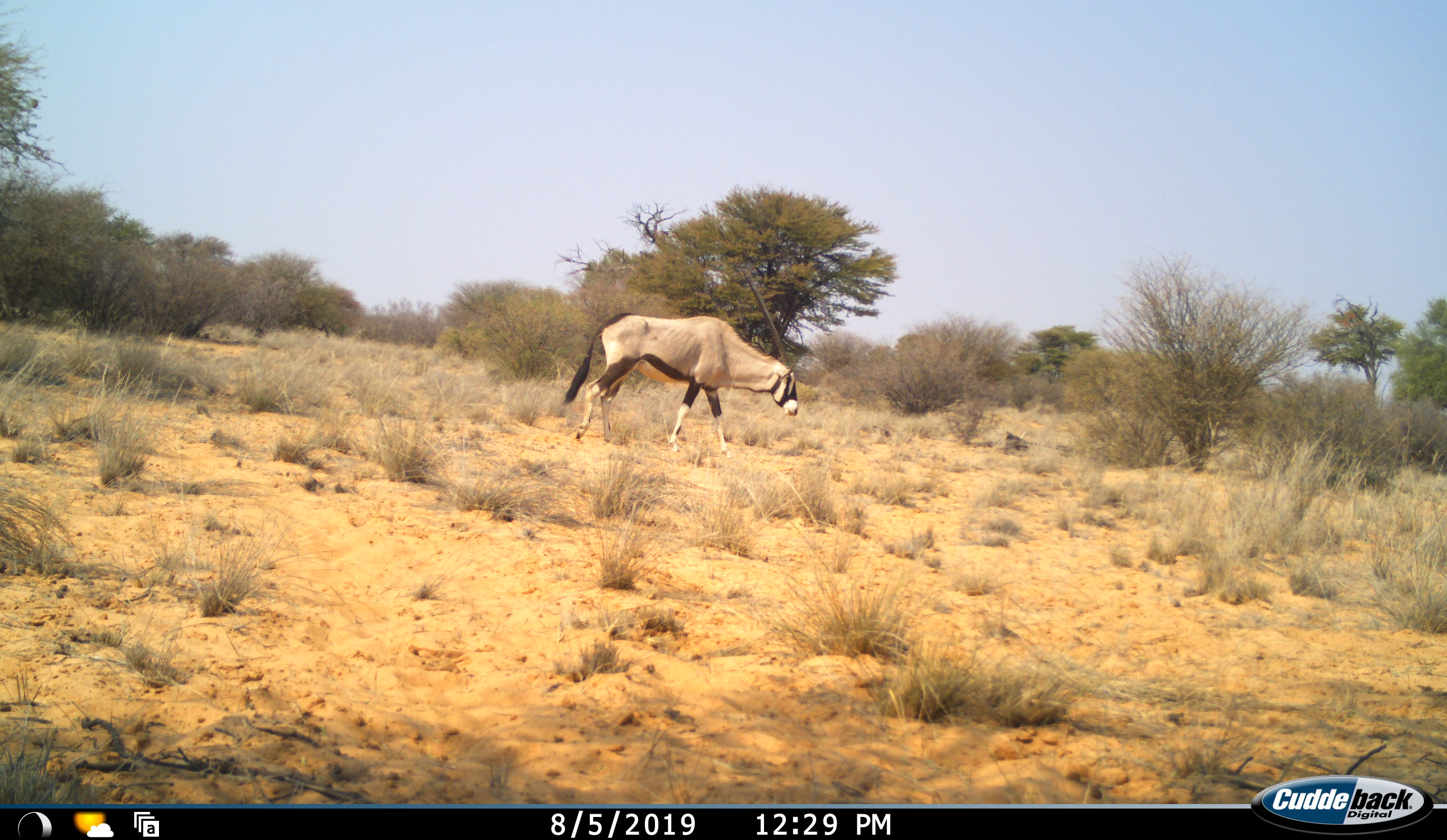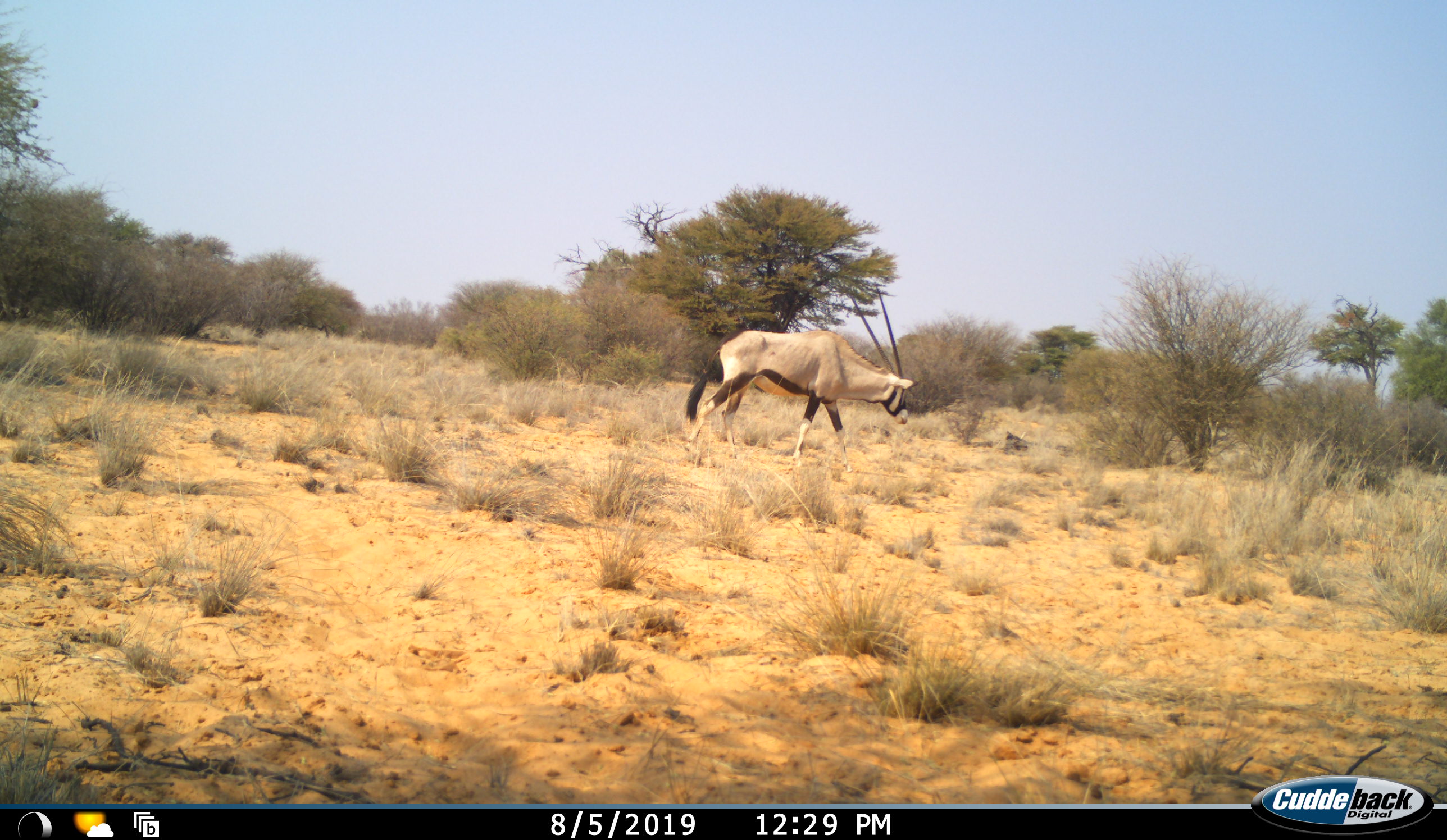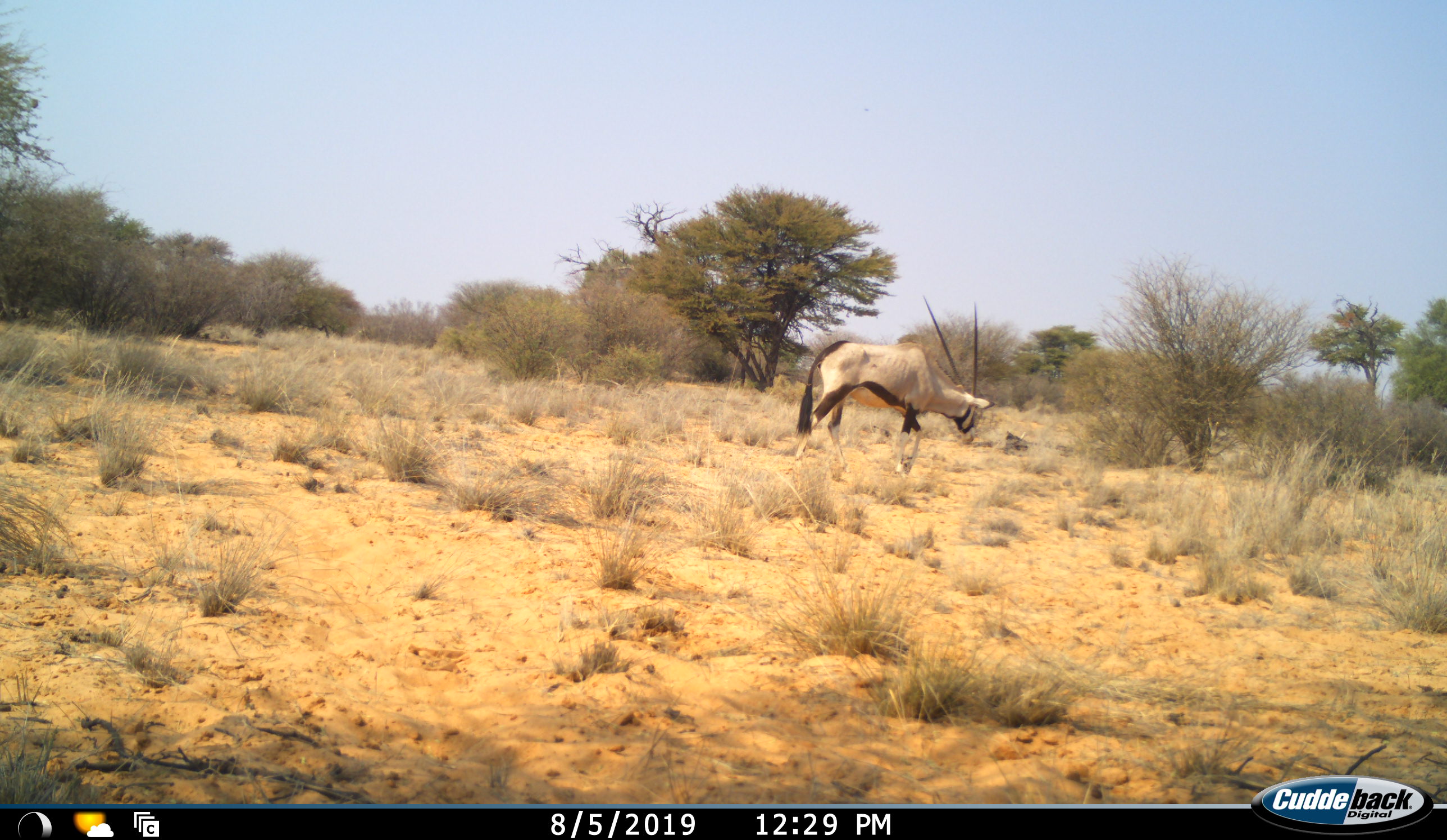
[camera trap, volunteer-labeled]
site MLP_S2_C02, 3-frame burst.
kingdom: Animalia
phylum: Chordata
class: Mammalia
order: Artiodactyla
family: Bovidae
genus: Oryx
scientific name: Oryx gazella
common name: gemsbok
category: oryx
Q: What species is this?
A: Oryx (gemsbok) (Oryx gazella).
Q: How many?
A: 1.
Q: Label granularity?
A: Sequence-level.